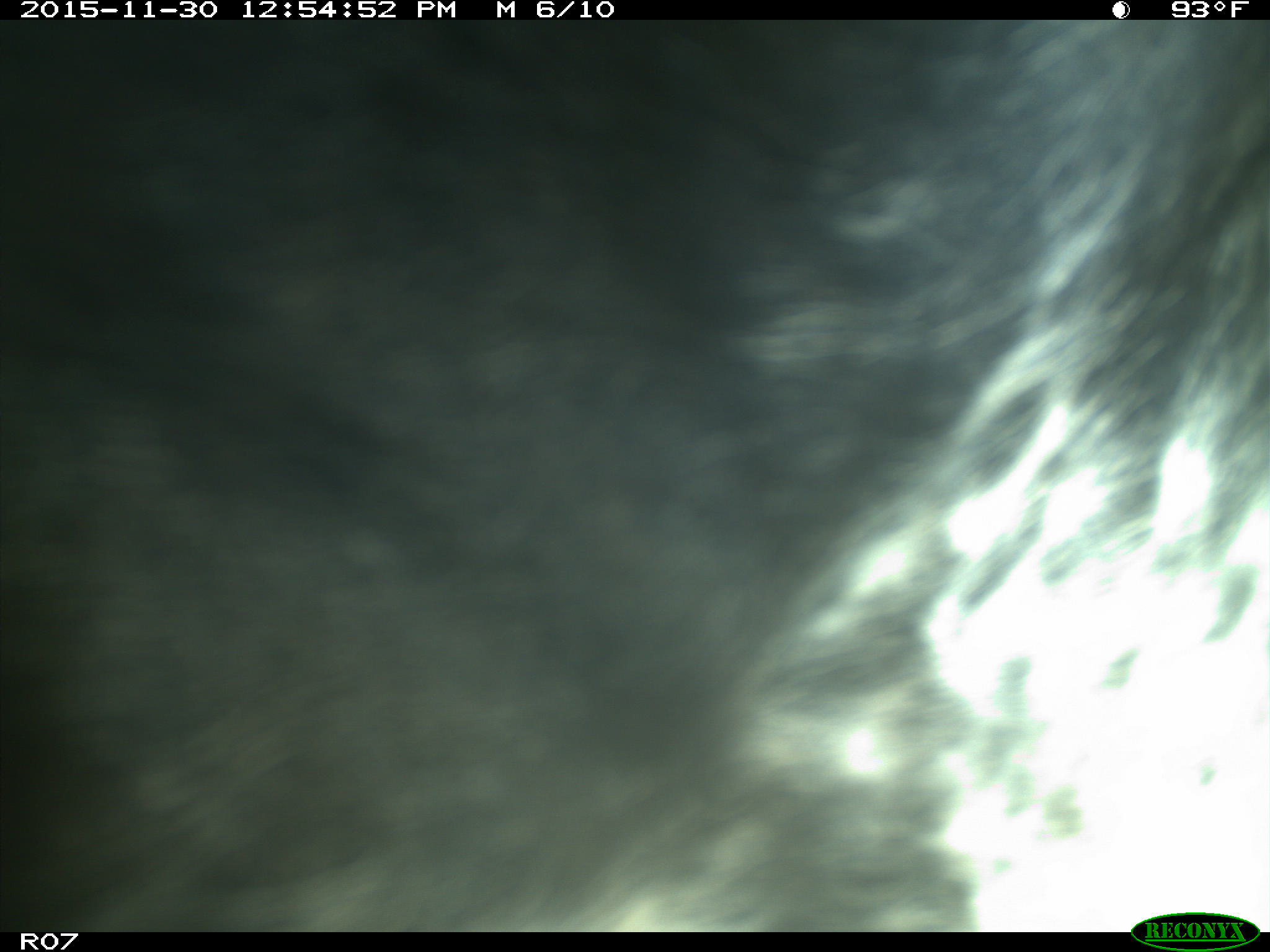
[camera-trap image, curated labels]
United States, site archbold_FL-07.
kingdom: Animalia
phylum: Chordata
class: Mammalia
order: Artiodactyla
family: Bovidae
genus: Bos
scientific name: Bos taurus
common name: domestic cow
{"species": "Bos taurus (domestic cow)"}